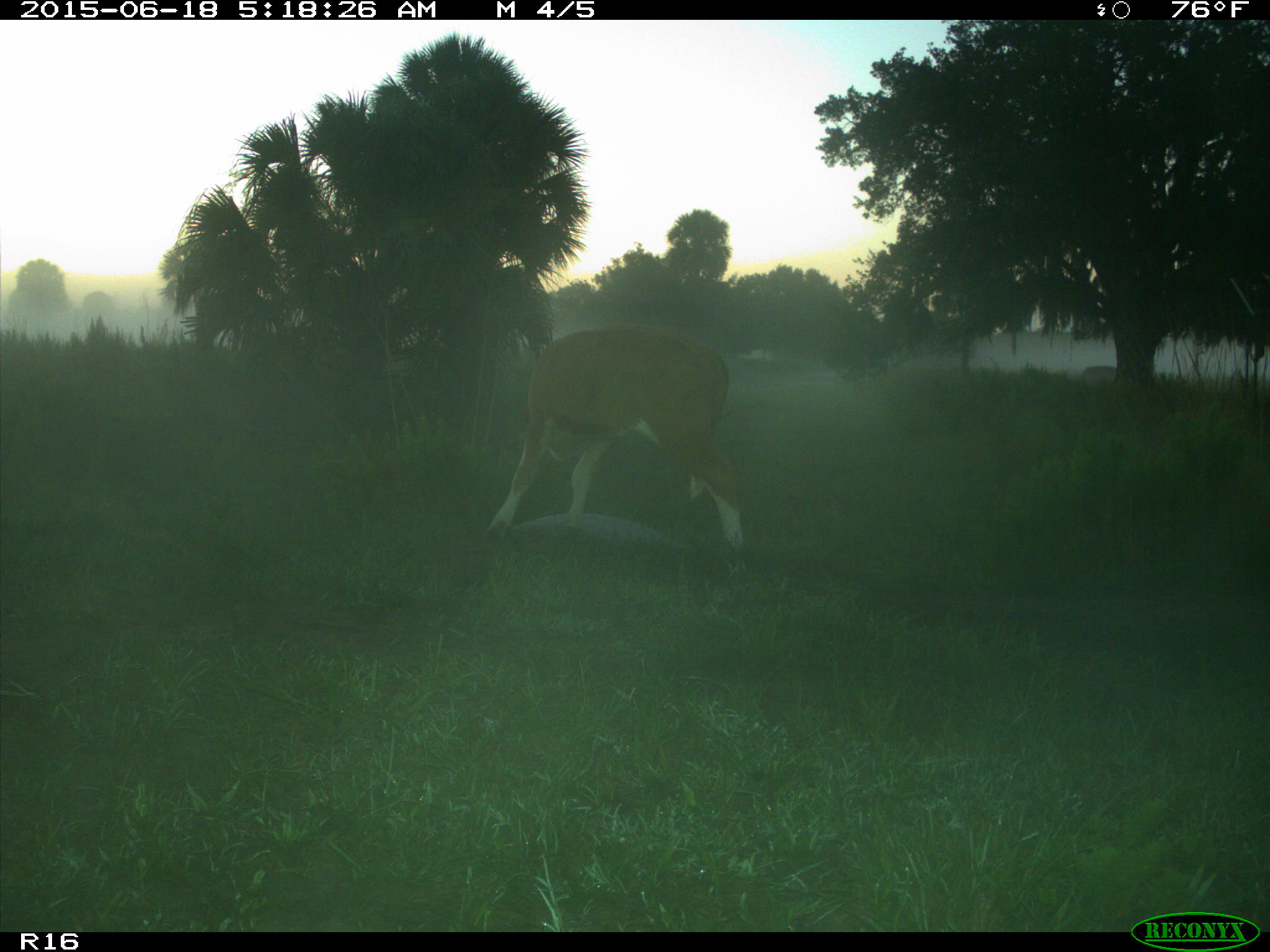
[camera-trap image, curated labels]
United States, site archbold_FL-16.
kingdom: Animalia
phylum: Chordata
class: Mammalia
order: Artiodactyla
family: Bovidae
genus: Bos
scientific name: Bos taurus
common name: domestic cow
Bos taurus (domestic cow).